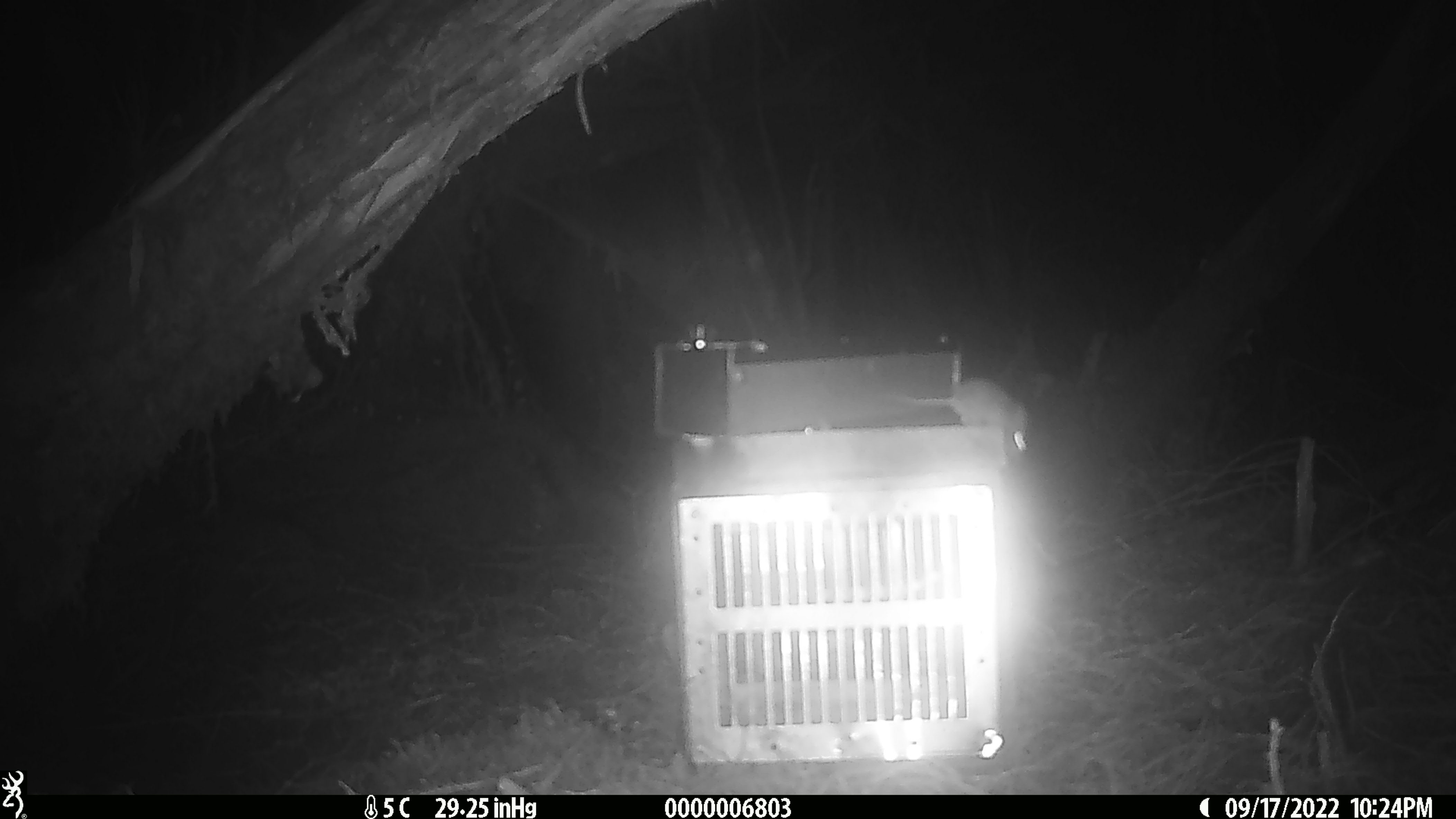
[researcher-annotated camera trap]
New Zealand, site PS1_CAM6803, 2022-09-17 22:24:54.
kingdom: Animalia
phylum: Chordata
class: Mammalia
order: Rodentia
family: Muridae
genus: Mus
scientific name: Mus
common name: mouse